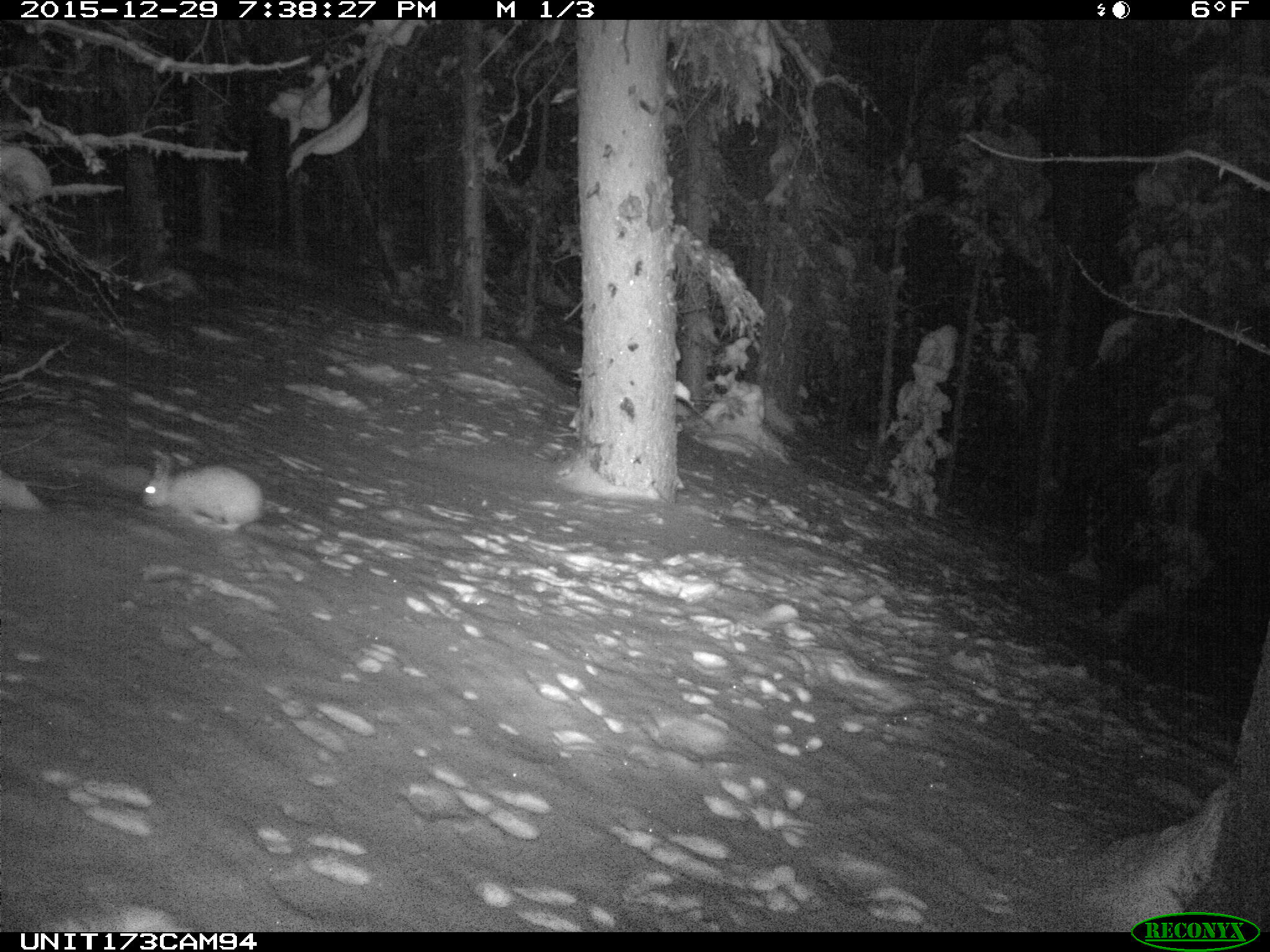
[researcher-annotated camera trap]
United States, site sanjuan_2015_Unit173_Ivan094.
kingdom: Animalia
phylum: Chordata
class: Mammalia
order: Lagomorpha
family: Leporidae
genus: Lepus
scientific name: Lepus americanus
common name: snowshoe hare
Lepus americanus (snowshoe hare).